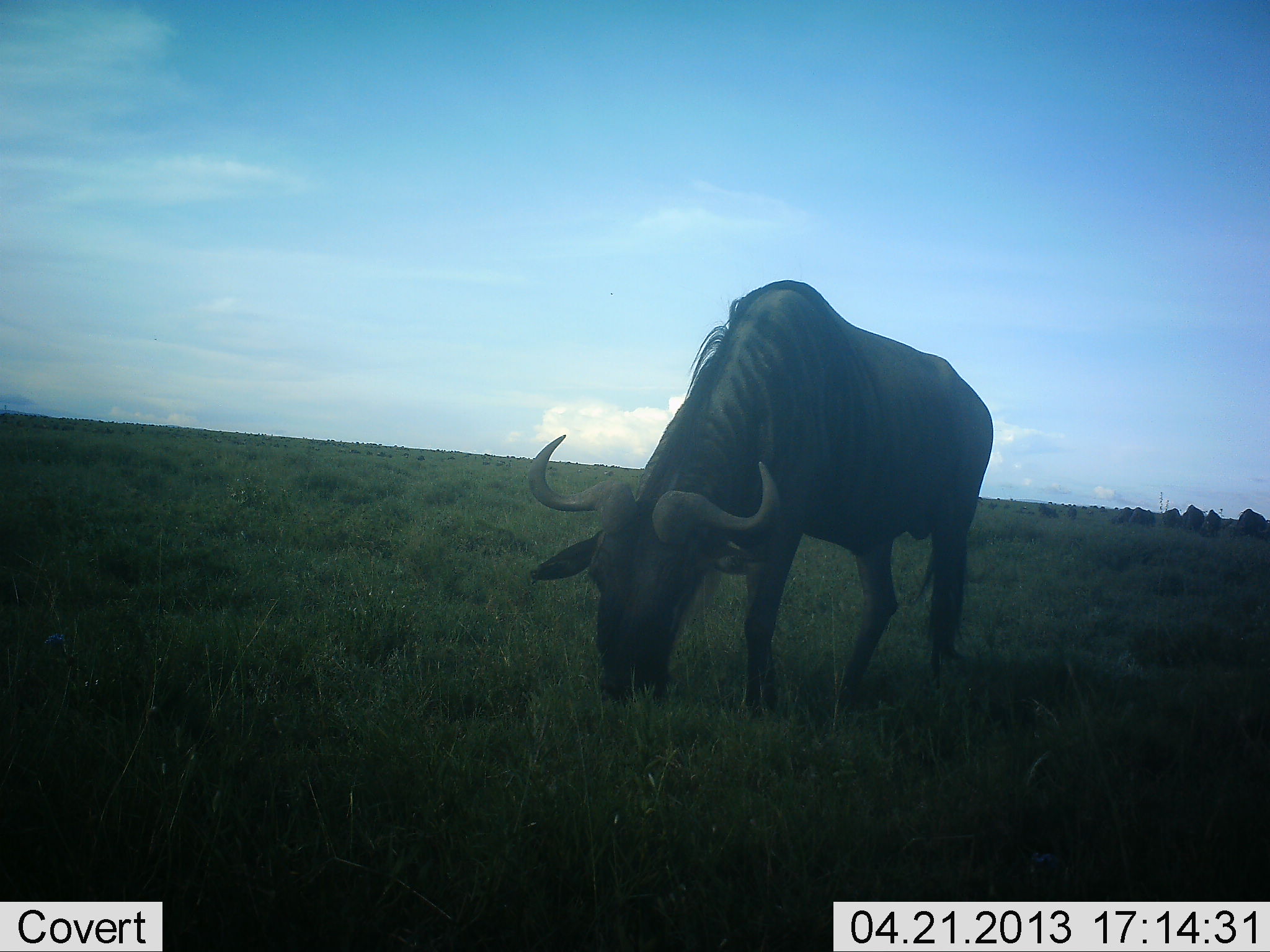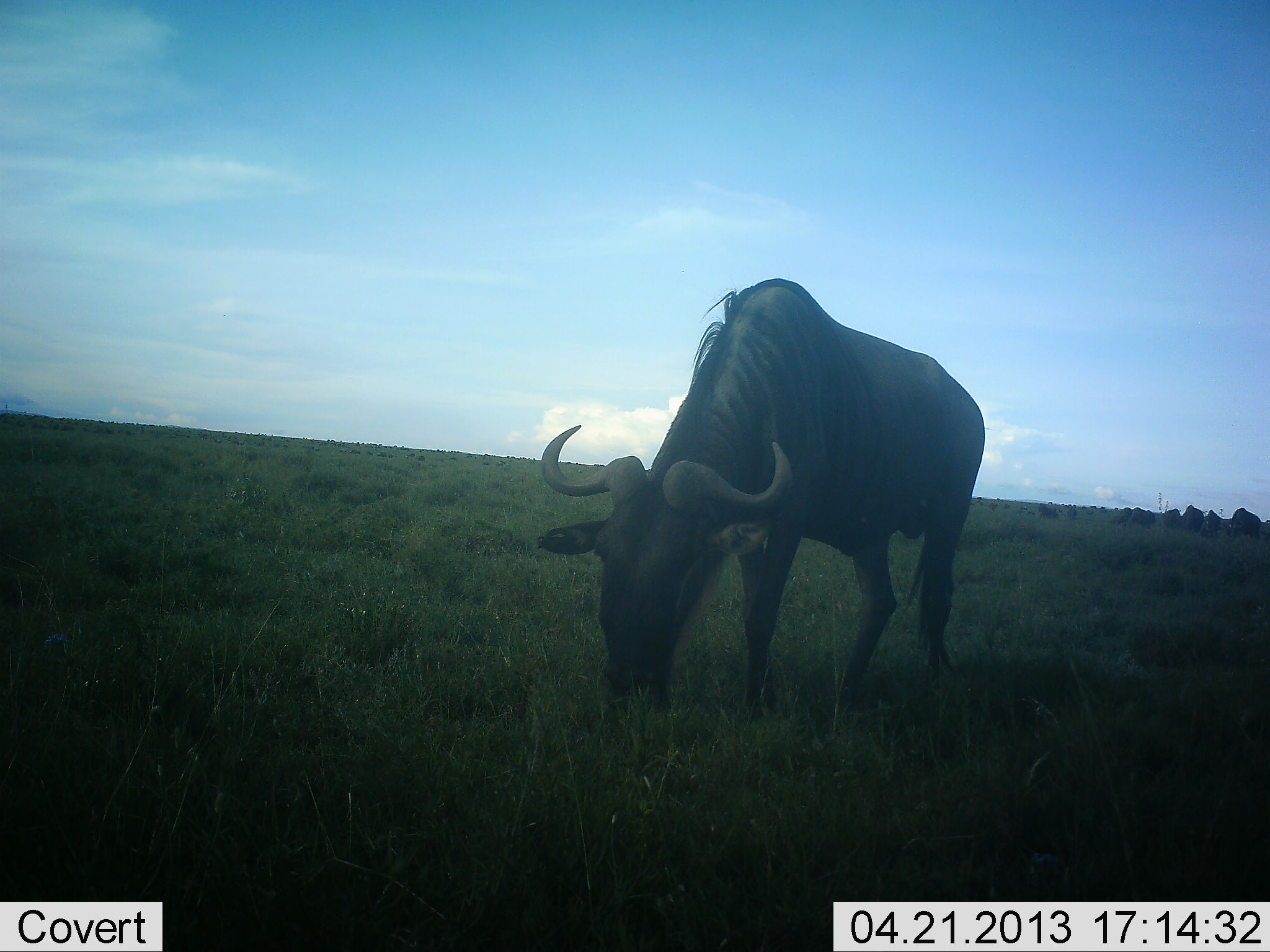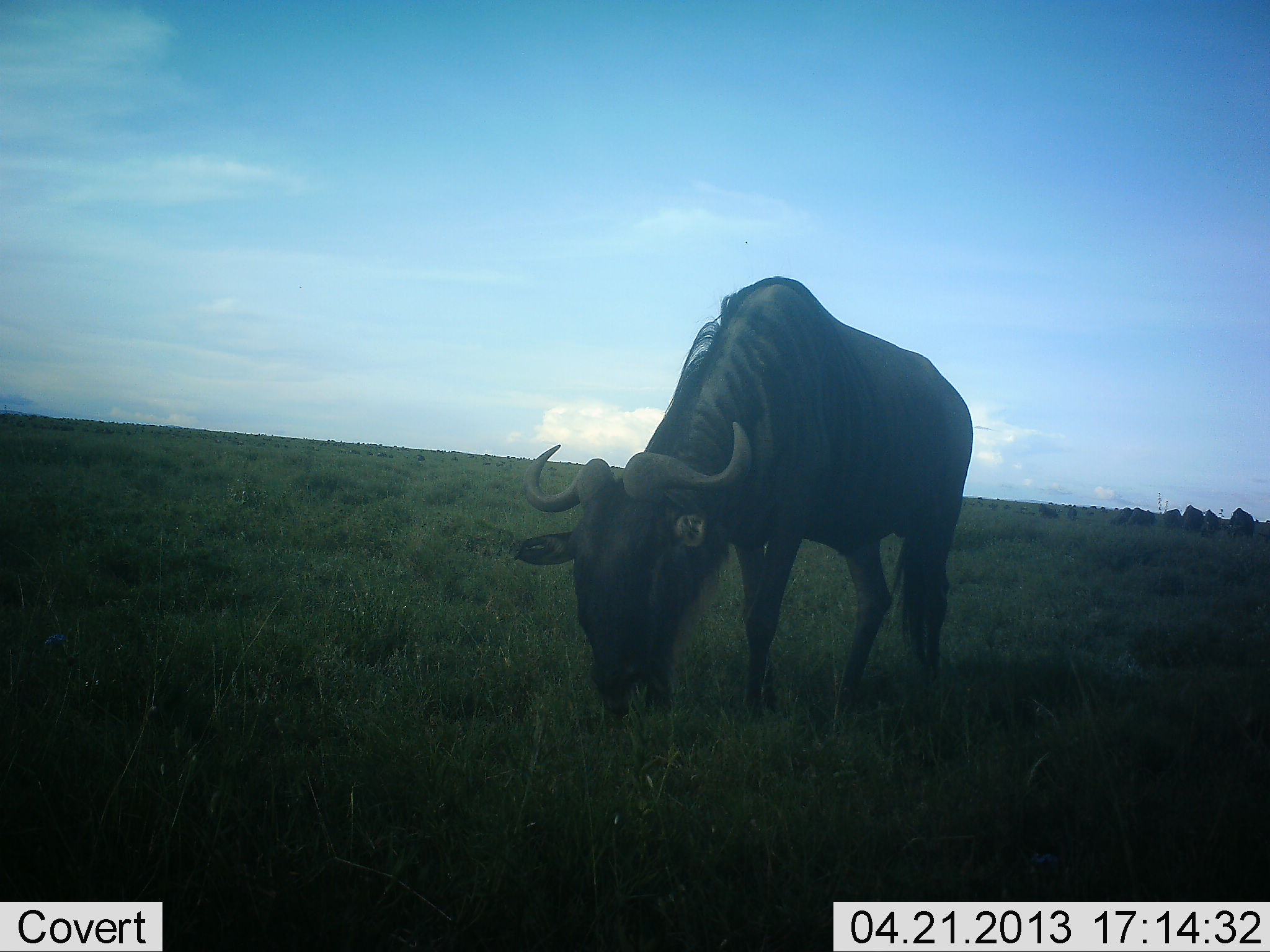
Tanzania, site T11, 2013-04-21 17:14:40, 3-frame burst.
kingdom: Animalia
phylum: Chordata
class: Mammalia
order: Artiodactyla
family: Bovidae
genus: Connochaetes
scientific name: Connochaetes taurinus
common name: blue wildebeest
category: wildebeest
Wildebeest (blue wildebeest) (Connochaetes taurinus), count 1. Behavior (volunteer vote fractions): standing 23%, resting 2%, moving 0%, interacting 0%. Young present (vote fraction): 0%. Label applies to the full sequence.